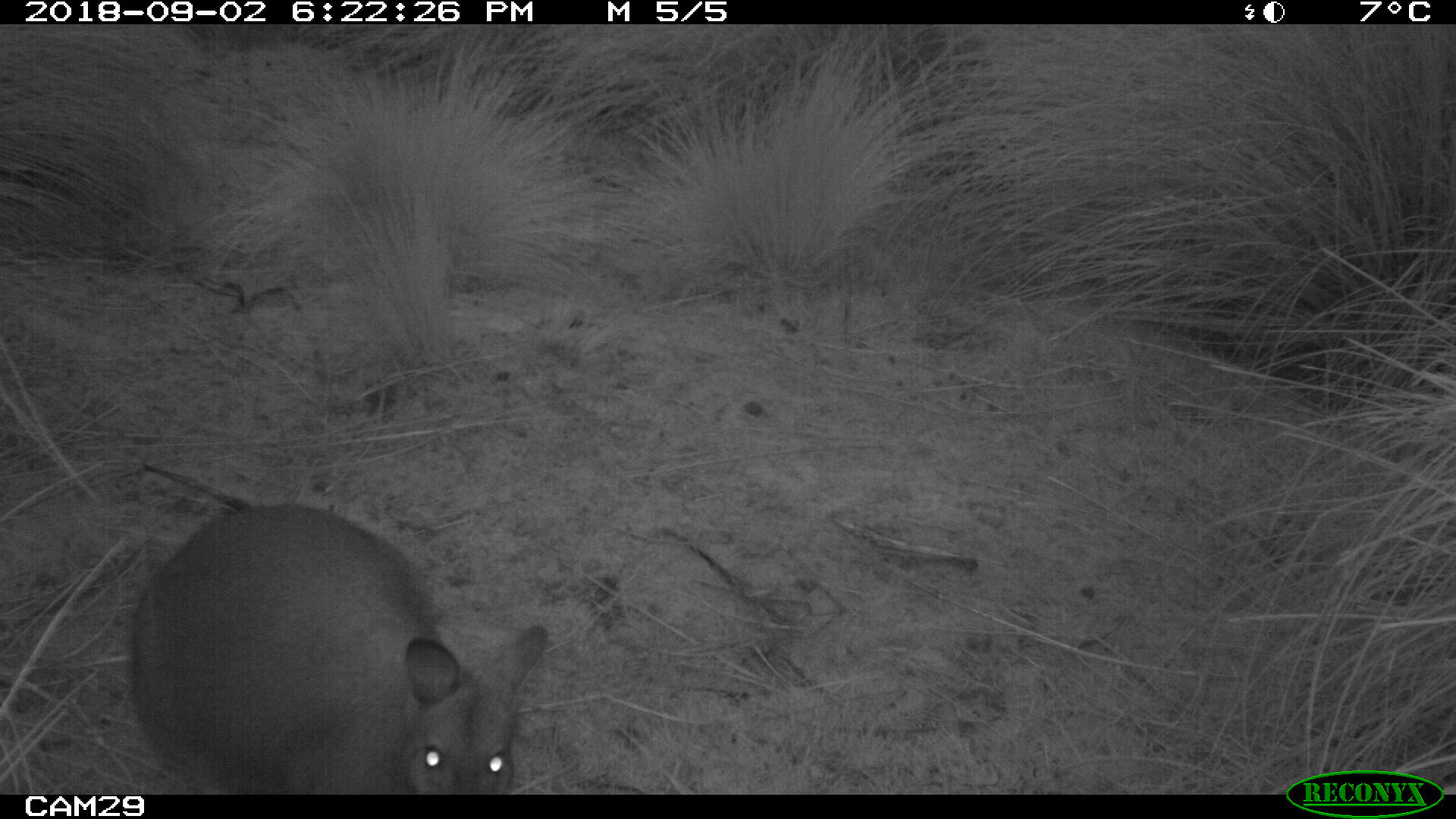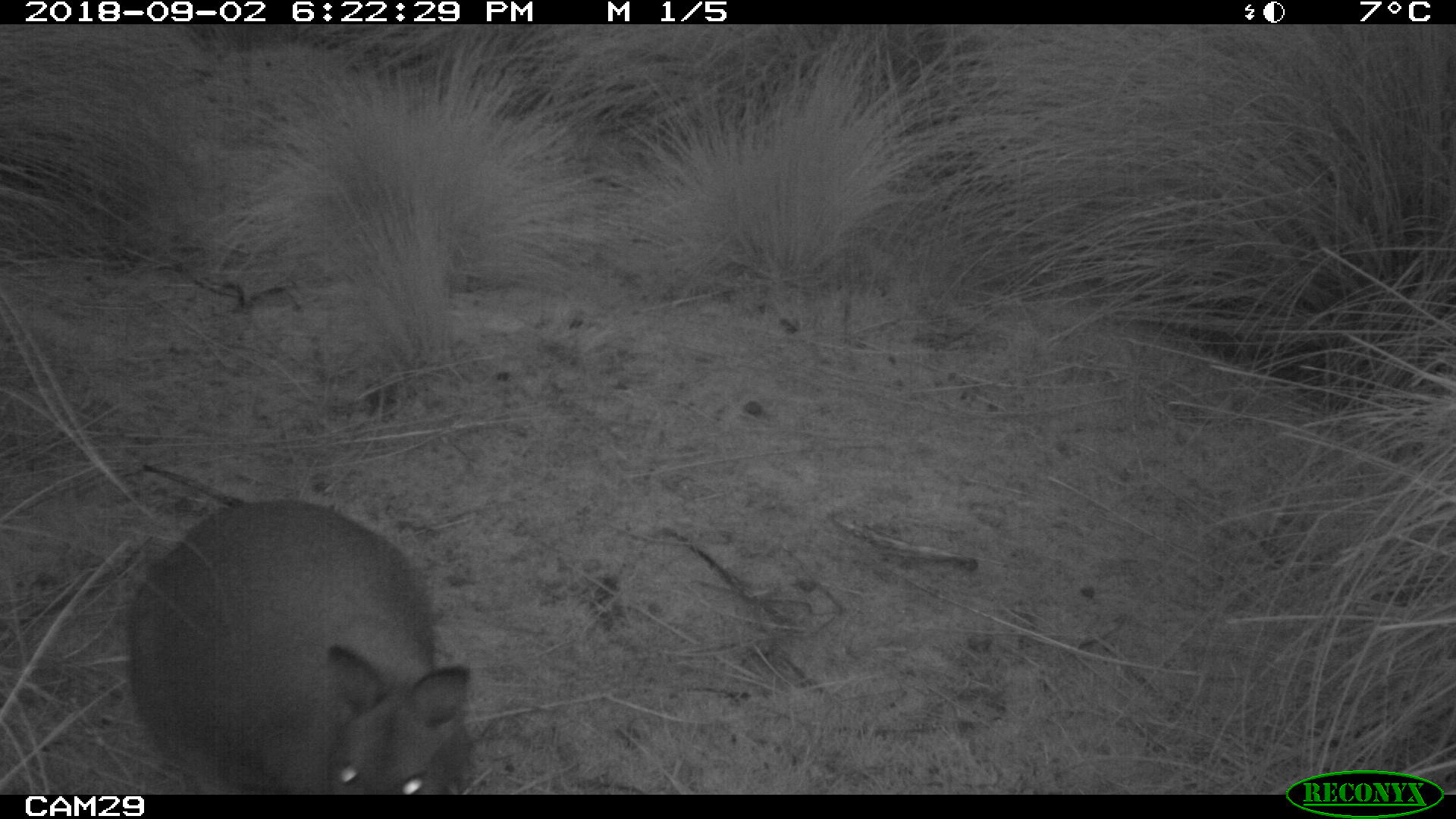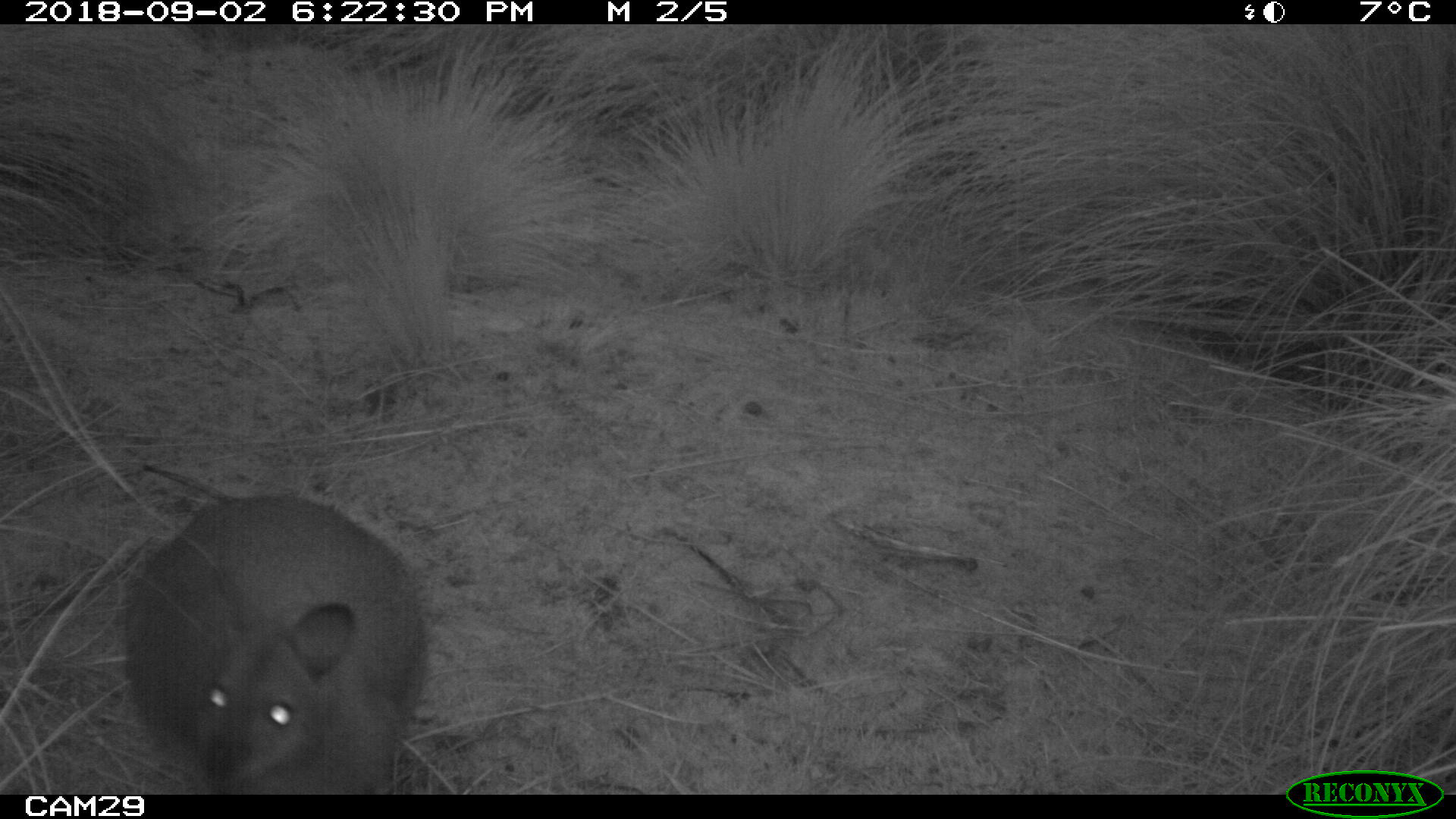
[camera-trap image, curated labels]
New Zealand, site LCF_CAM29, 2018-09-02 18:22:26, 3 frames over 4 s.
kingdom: Animalia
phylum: Chordata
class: Mammalia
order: Diprotodontia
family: Macropodidae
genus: Notamacropus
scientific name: Notamacropus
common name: wallaby